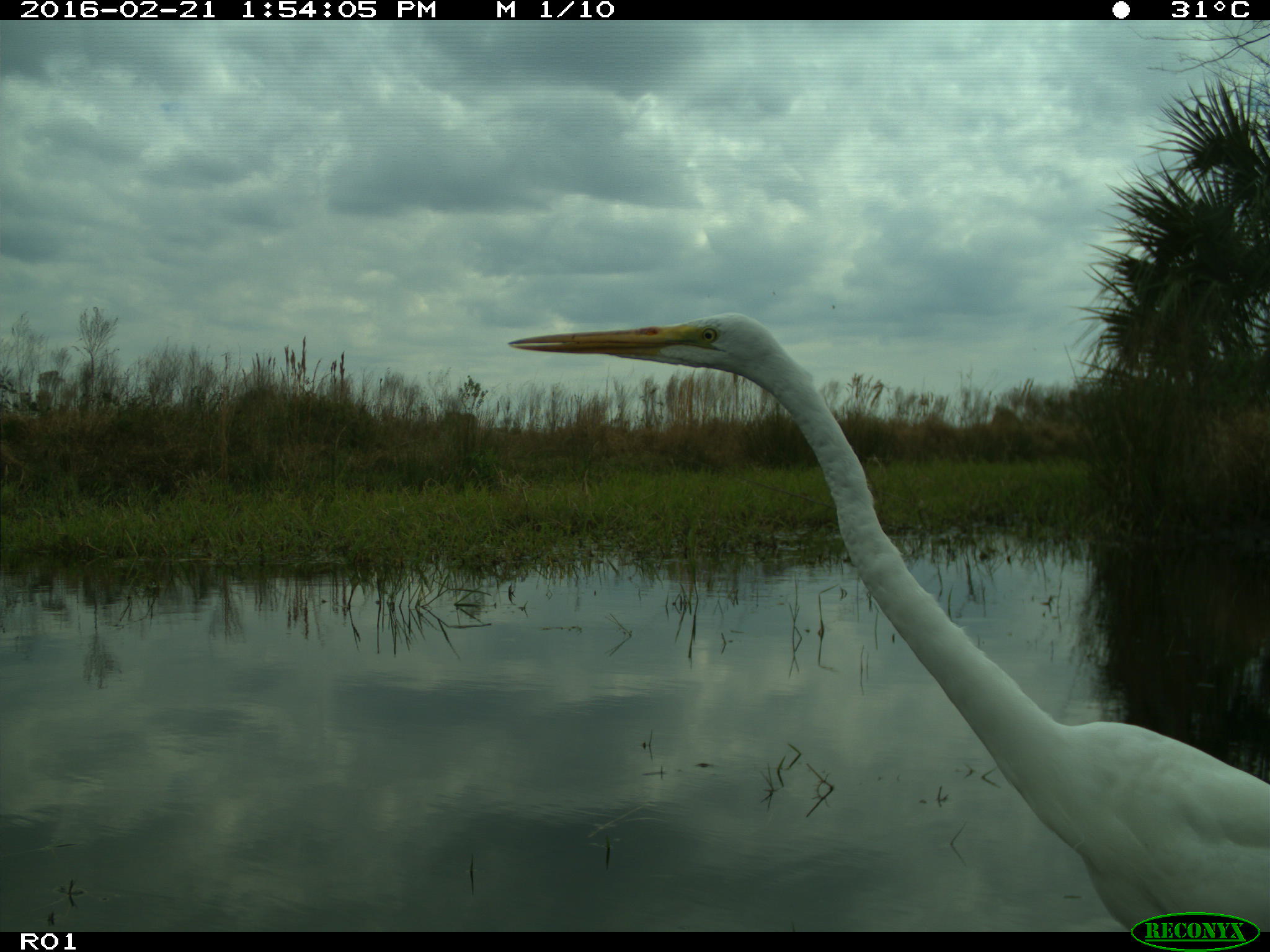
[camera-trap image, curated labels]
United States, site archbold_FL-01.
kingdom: Animalia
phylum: Chordata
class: Aves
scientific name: Aves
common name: birds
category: unidentified bird